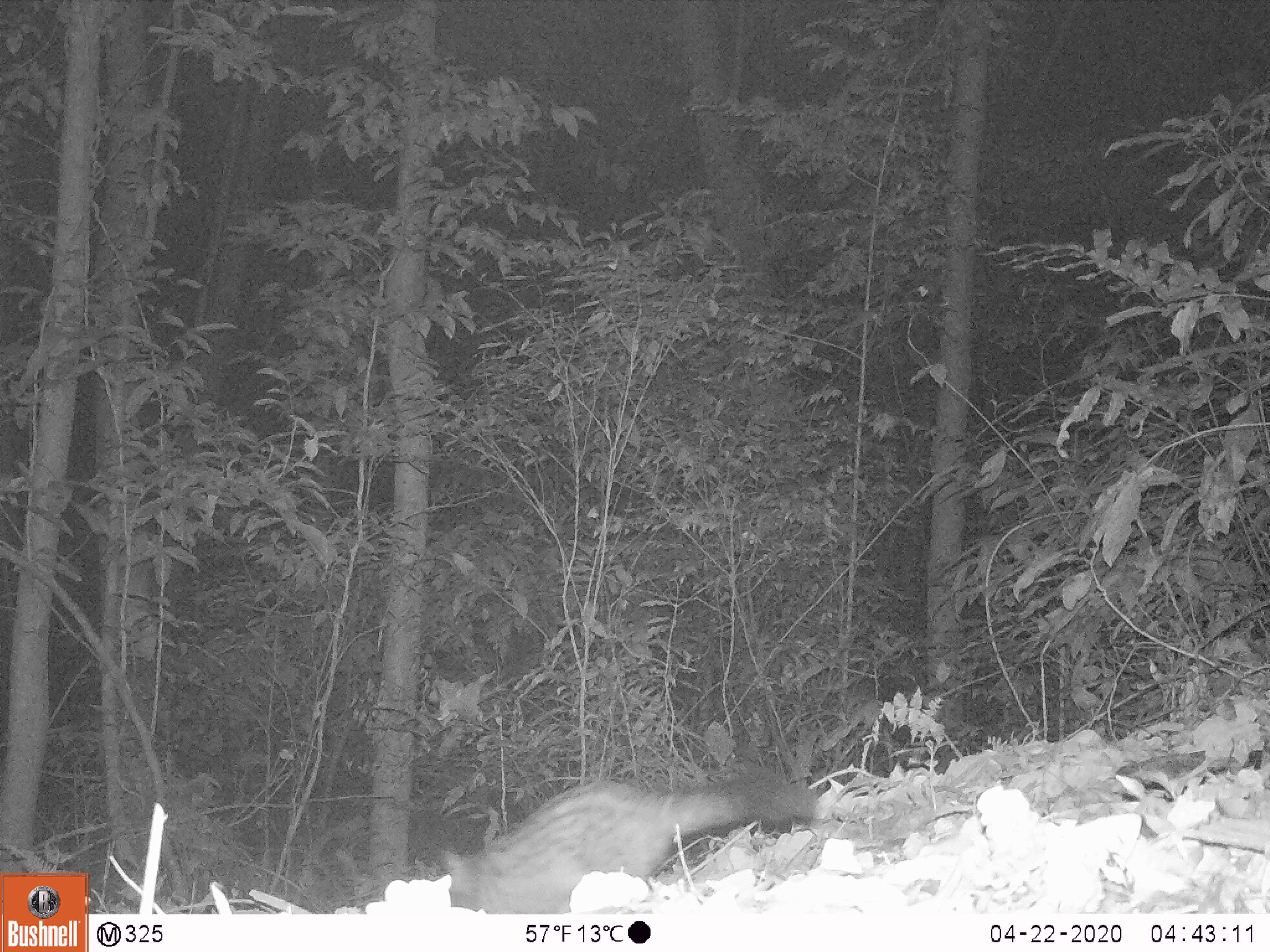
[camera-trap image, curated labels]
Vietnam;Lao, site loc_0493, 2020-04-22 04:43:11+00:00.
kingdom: Animalia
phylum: Chordata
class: Mammalia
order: Carnivora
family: Viverridae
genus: Paradoxurus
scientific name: Paradoxurus hermaphroditus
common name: common palm civet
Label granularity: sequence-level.